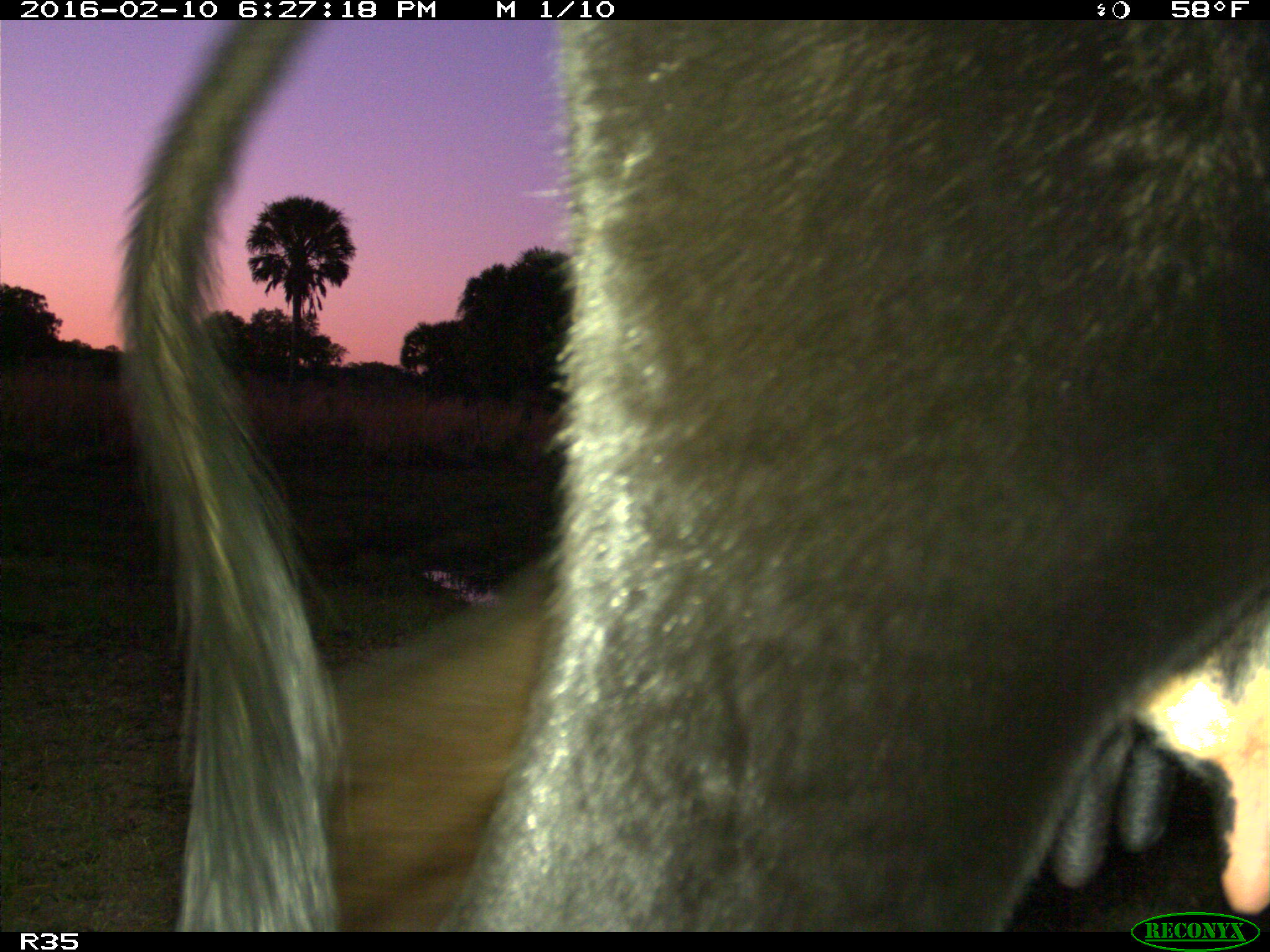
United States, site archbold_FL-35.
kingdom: Animalia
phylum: Chordata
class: Mammalia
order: Artiodactyla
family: Bovidae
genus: Bos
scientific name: Bos taurus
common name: domestic cow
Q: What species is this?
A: Bos taurus (domestic cow).